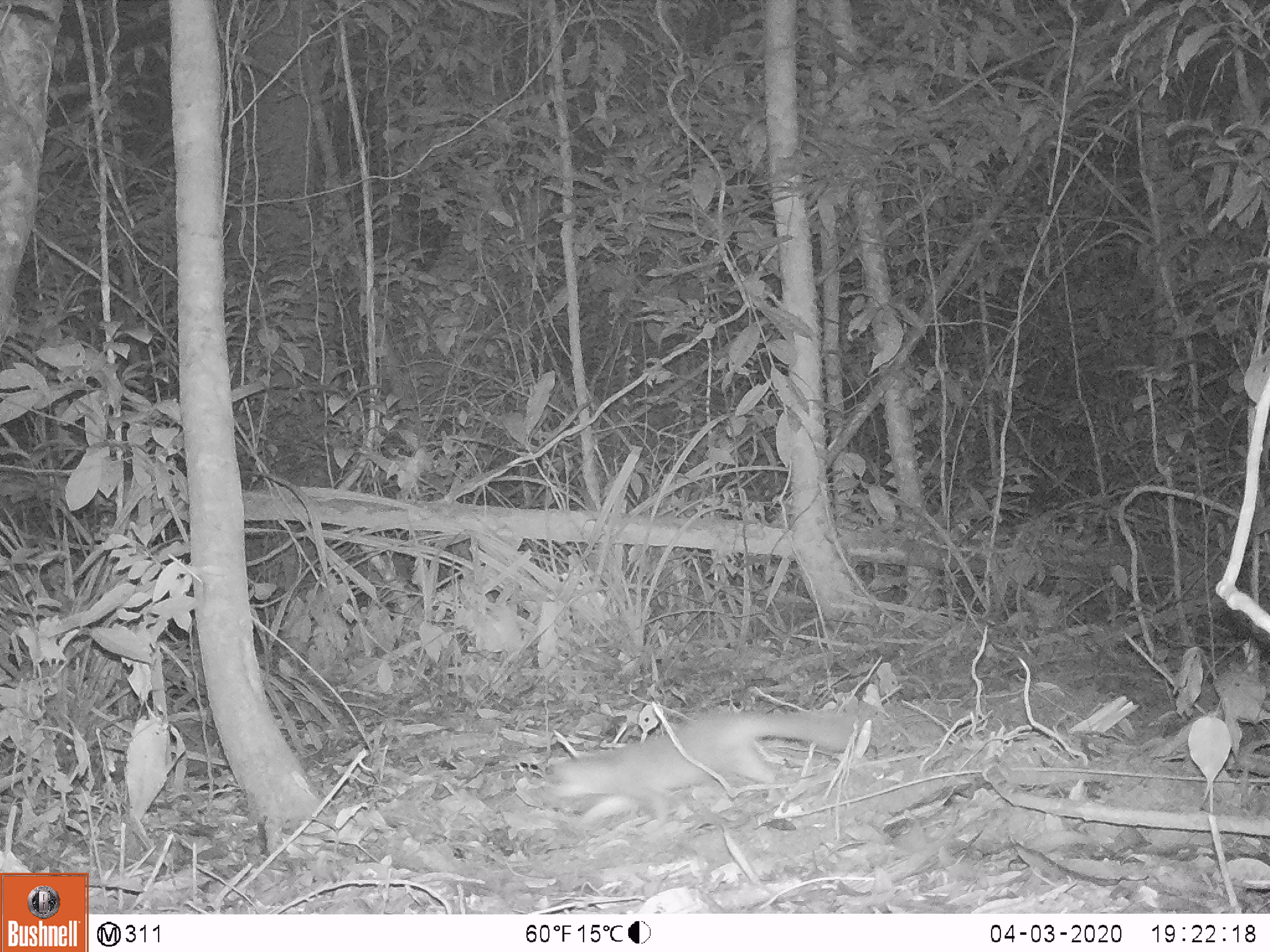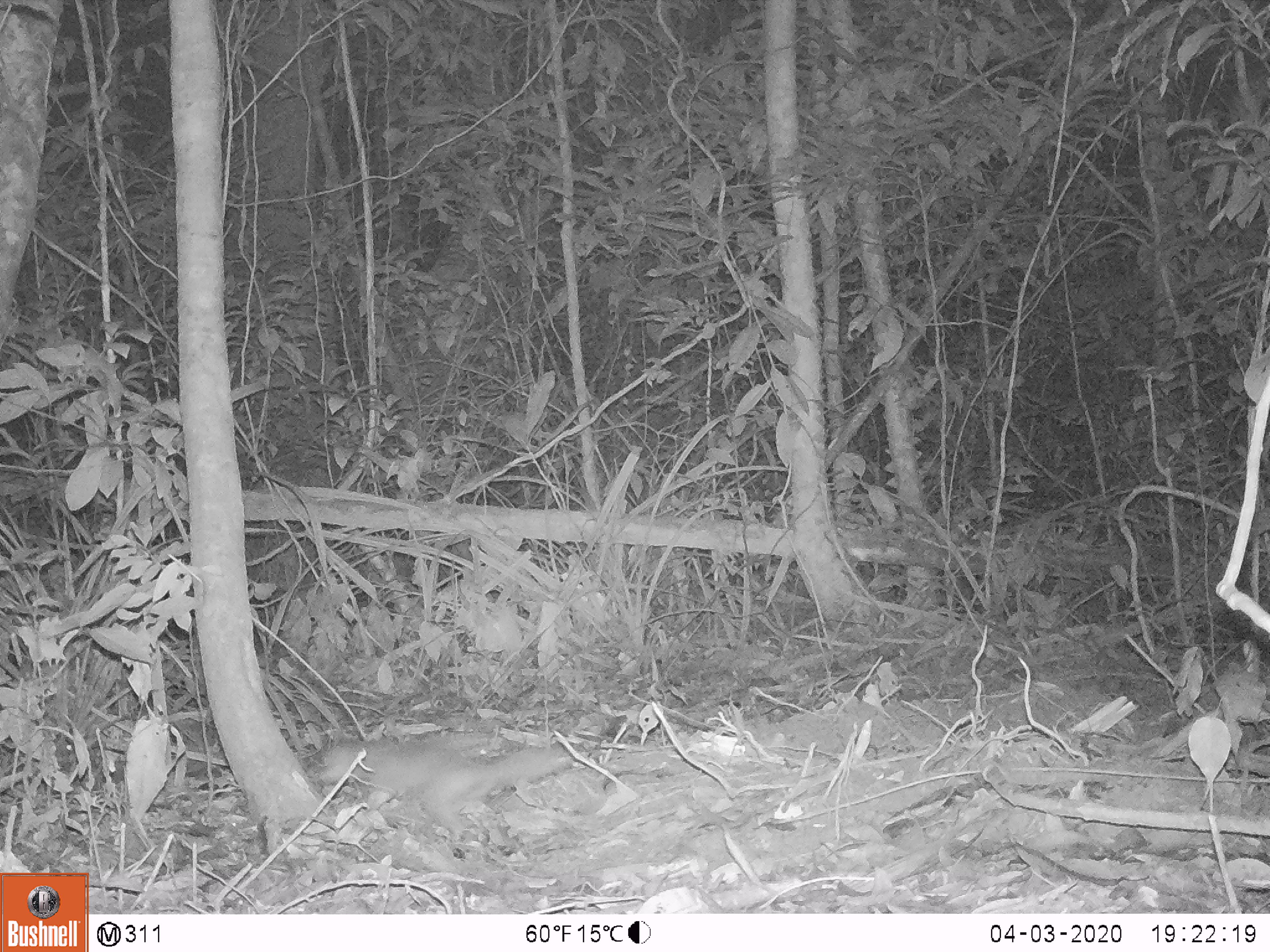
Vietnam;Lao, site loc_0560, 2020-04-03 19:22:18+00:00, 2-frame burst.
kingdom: Animalia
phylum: Chordata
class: Mammalia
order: Carnivora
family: Mustelidae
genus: Melogale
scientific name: Melogale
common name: ferret badger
Ferret badger (Melogale). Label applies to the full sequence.